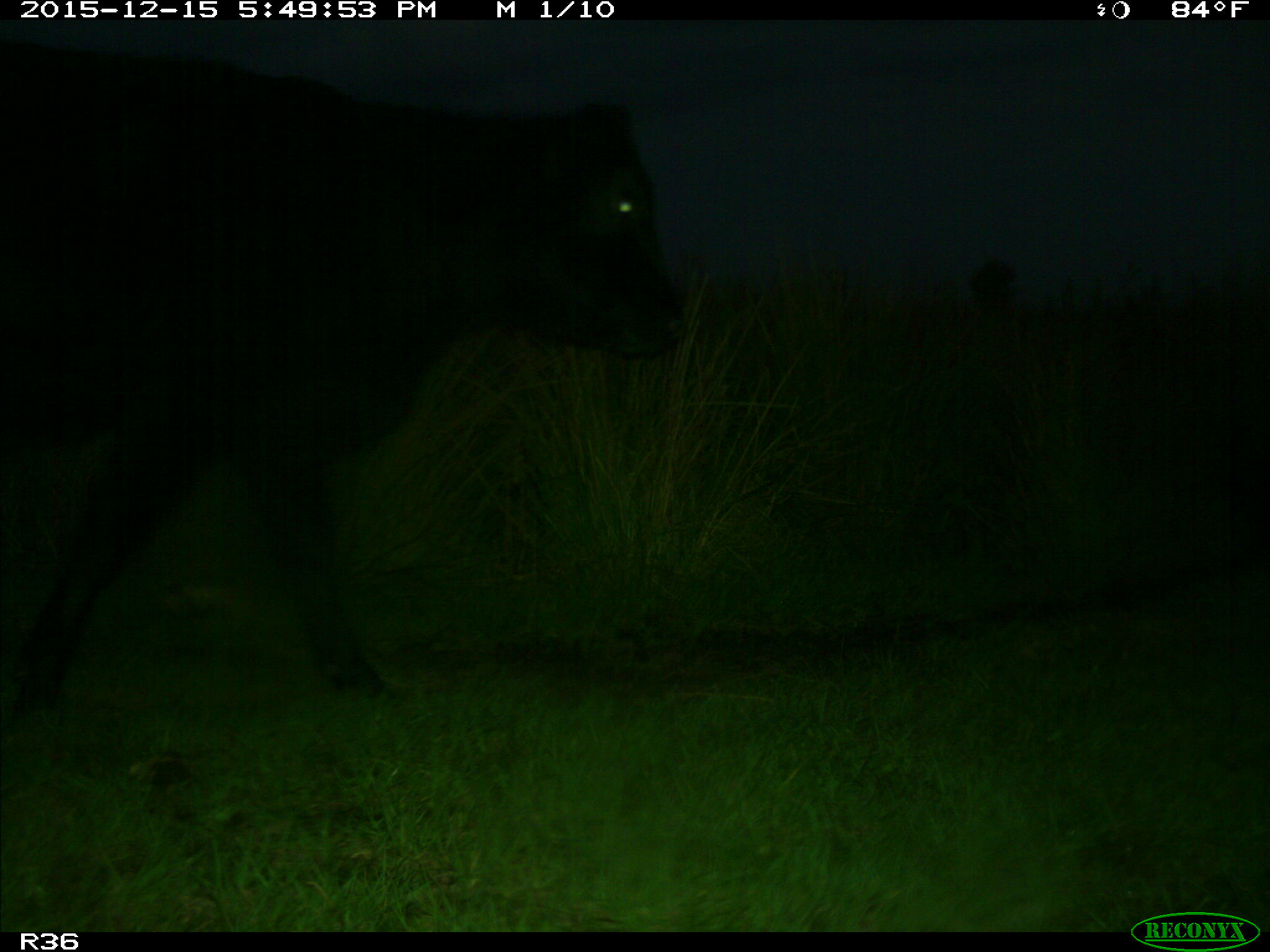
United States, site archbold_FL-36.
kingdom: Animalia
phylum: Chordata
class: Mammalia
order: Artiodactyla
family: Bovidae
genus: Bos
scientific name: Bos taurus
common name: domestic cow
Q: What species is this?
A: Bos taurus (domestic cow).